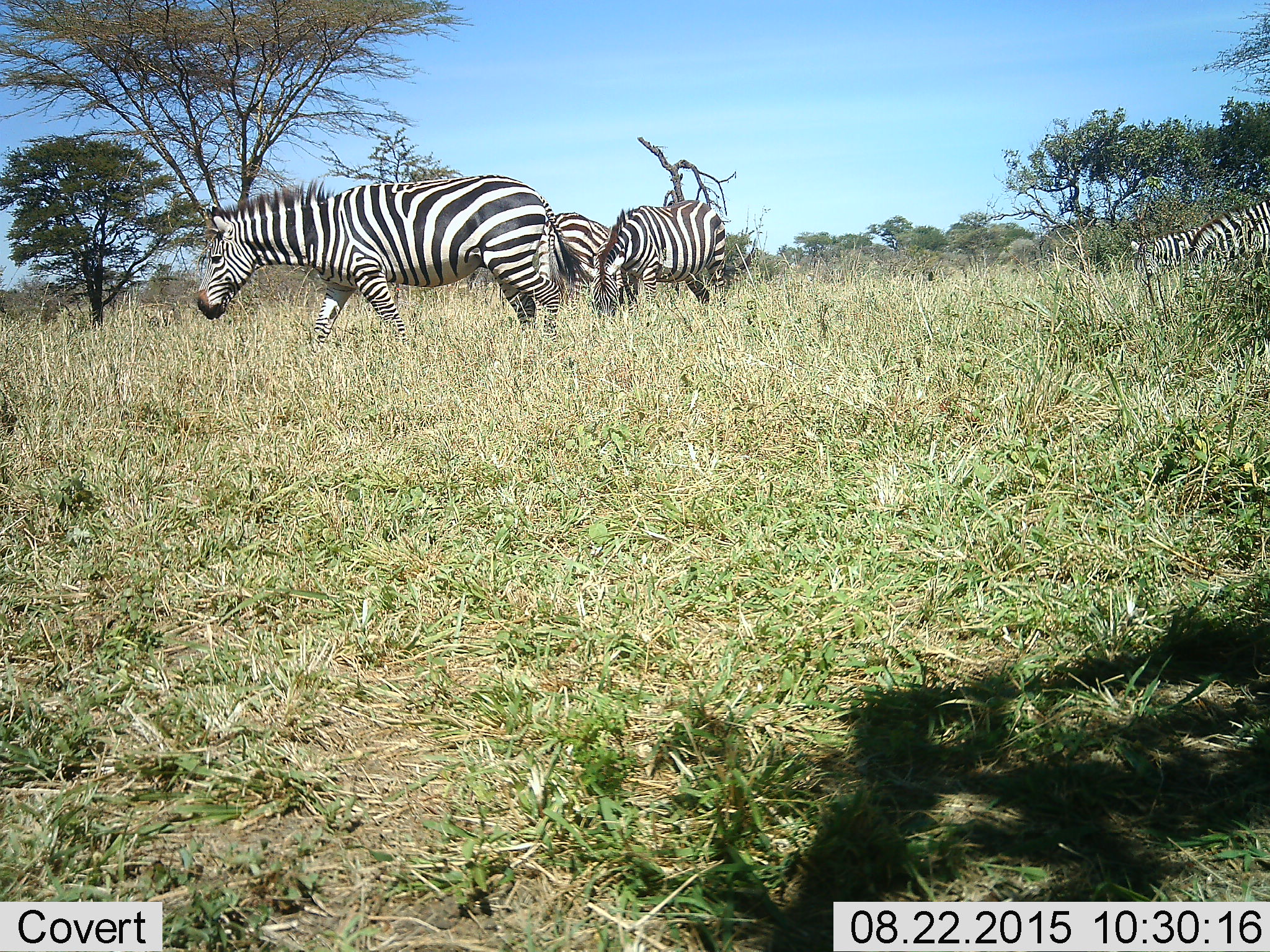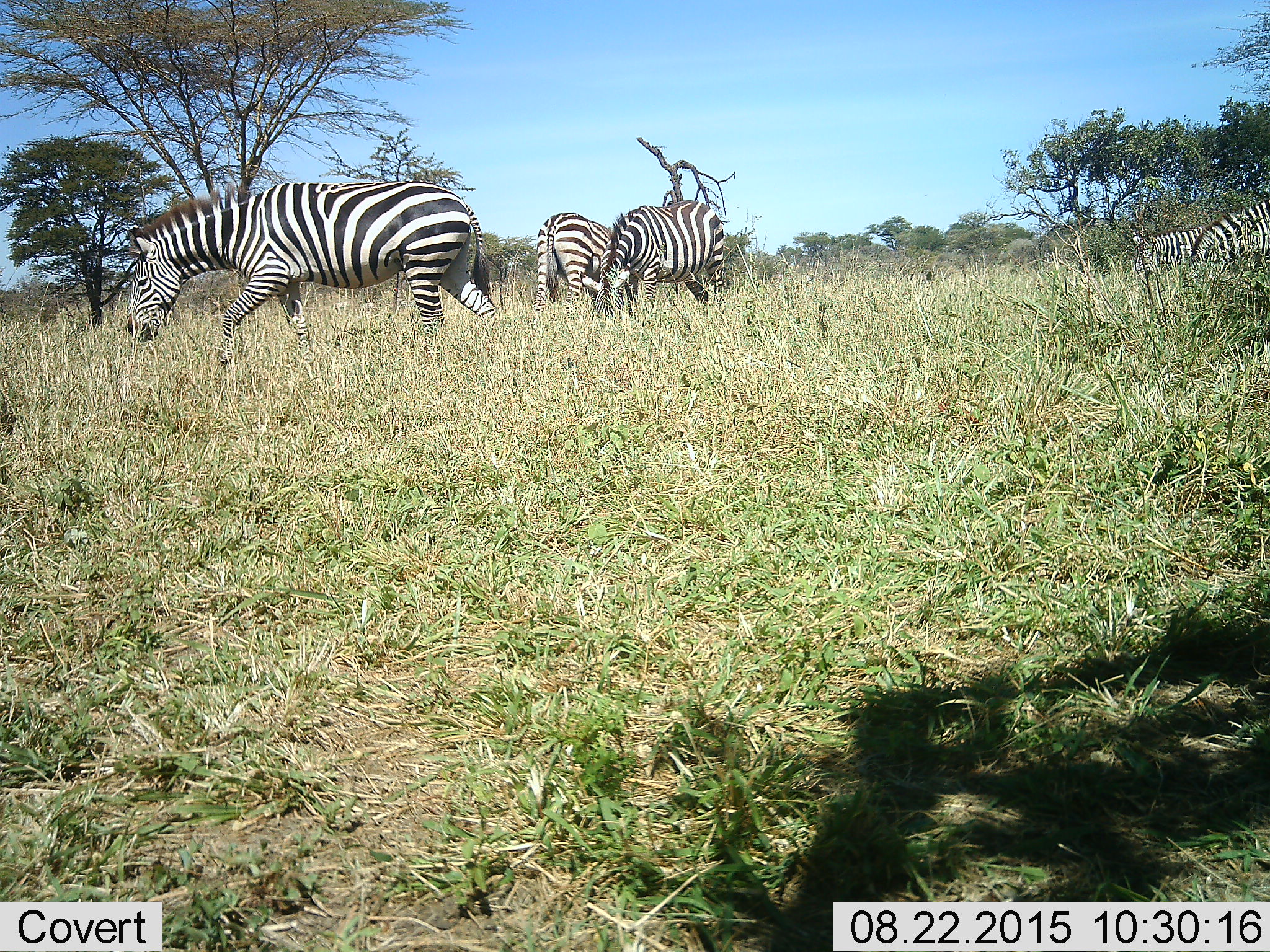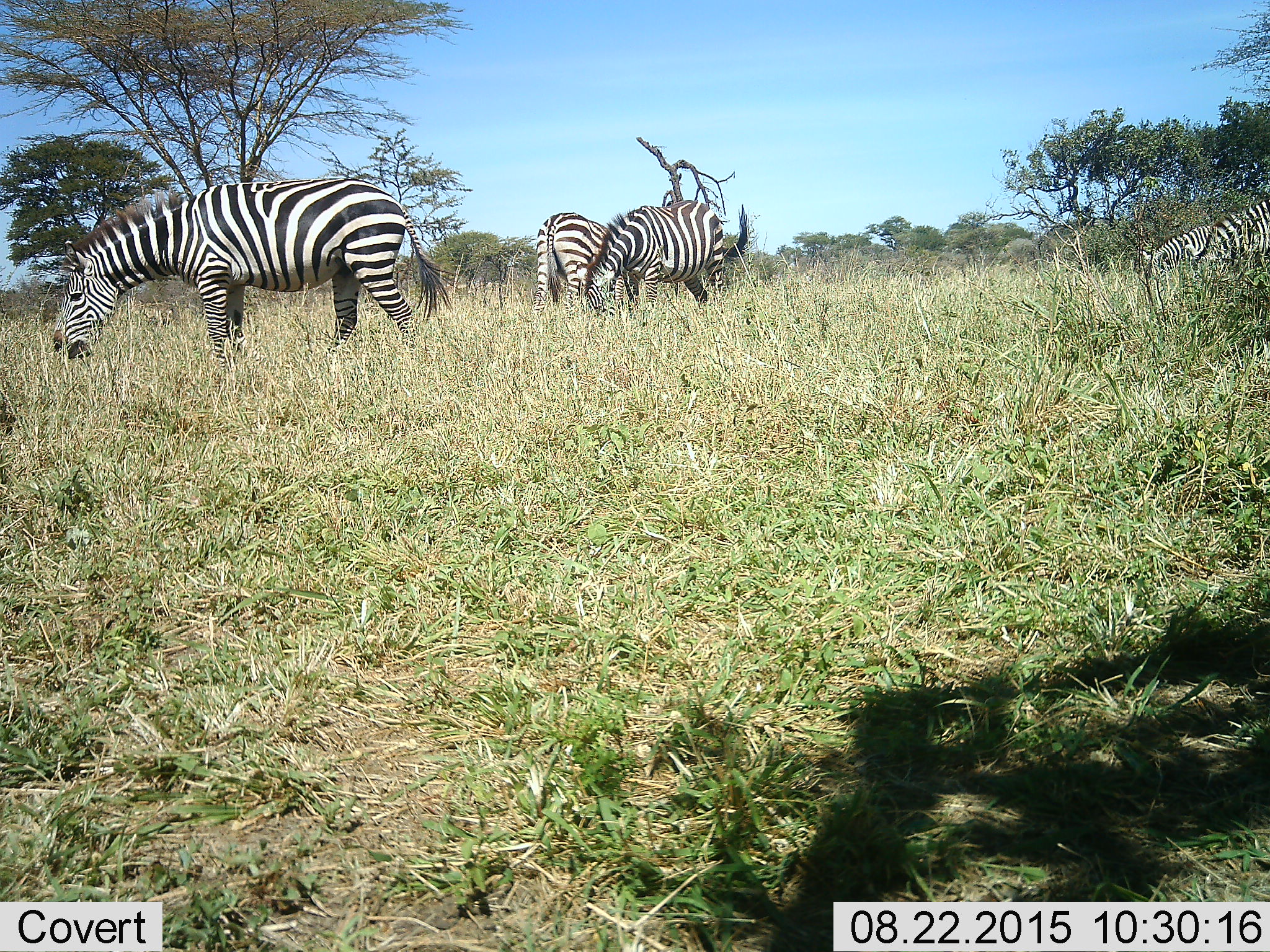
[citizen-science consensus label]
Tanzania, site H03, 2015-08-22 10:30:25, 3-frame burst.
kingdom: Animalia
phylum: Chordata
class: Mammalia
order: Perissodactyla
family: Equidae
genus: Equus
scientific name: Equus quagga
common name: plains zebra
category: zebra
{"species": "zebra (plains zebra) (Equus quagga)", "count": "5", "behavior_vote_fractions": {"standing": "25%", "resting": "0%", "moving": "62%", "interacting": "0%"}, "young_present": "0%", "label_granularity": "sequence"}